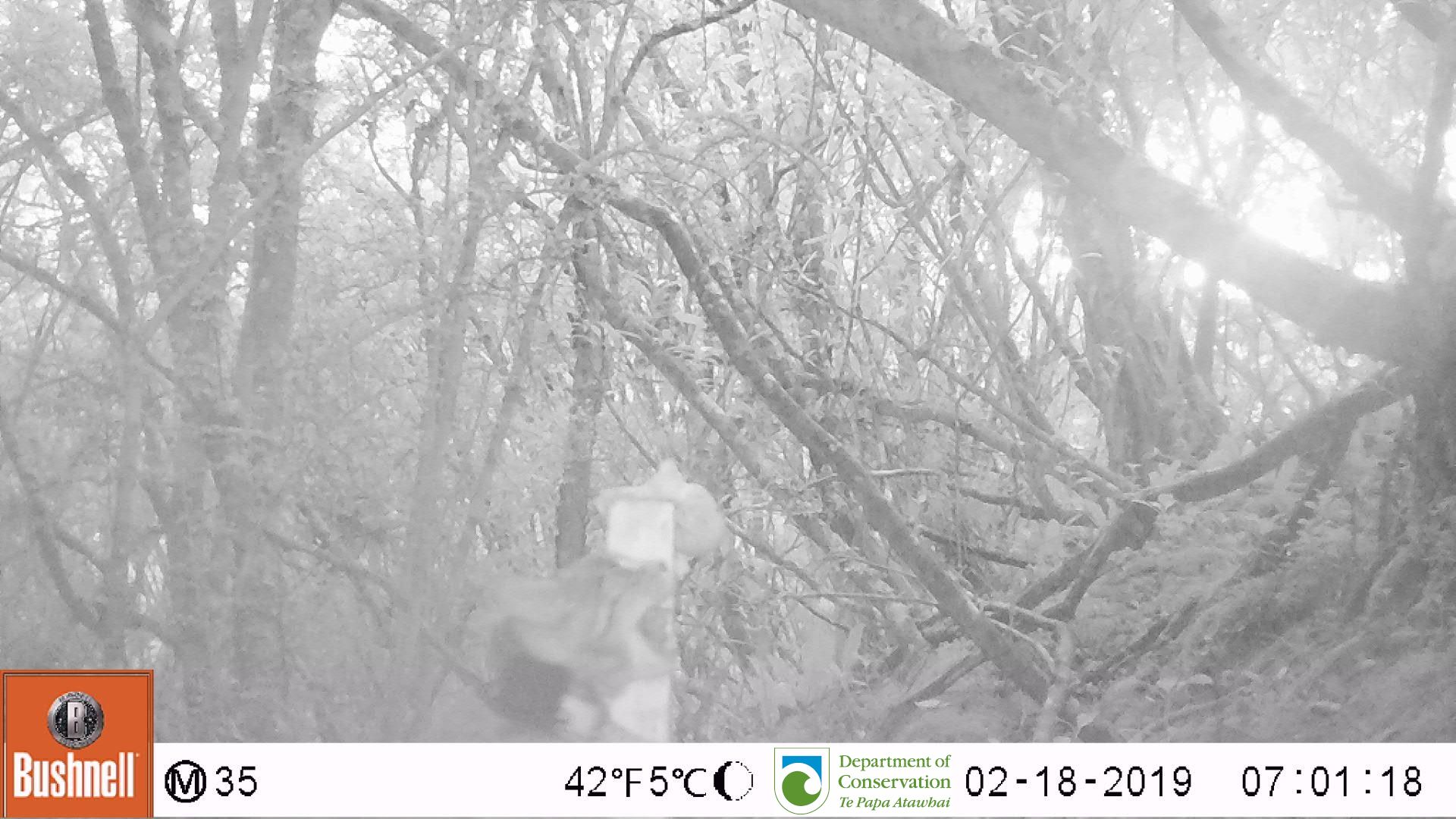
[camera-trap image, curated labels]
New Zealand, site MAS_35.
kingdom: Animalia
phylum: Chordata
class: Mammalia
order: Carnivora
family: Felidae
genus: Felis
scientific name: Felis catus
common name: domestic cat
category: cat